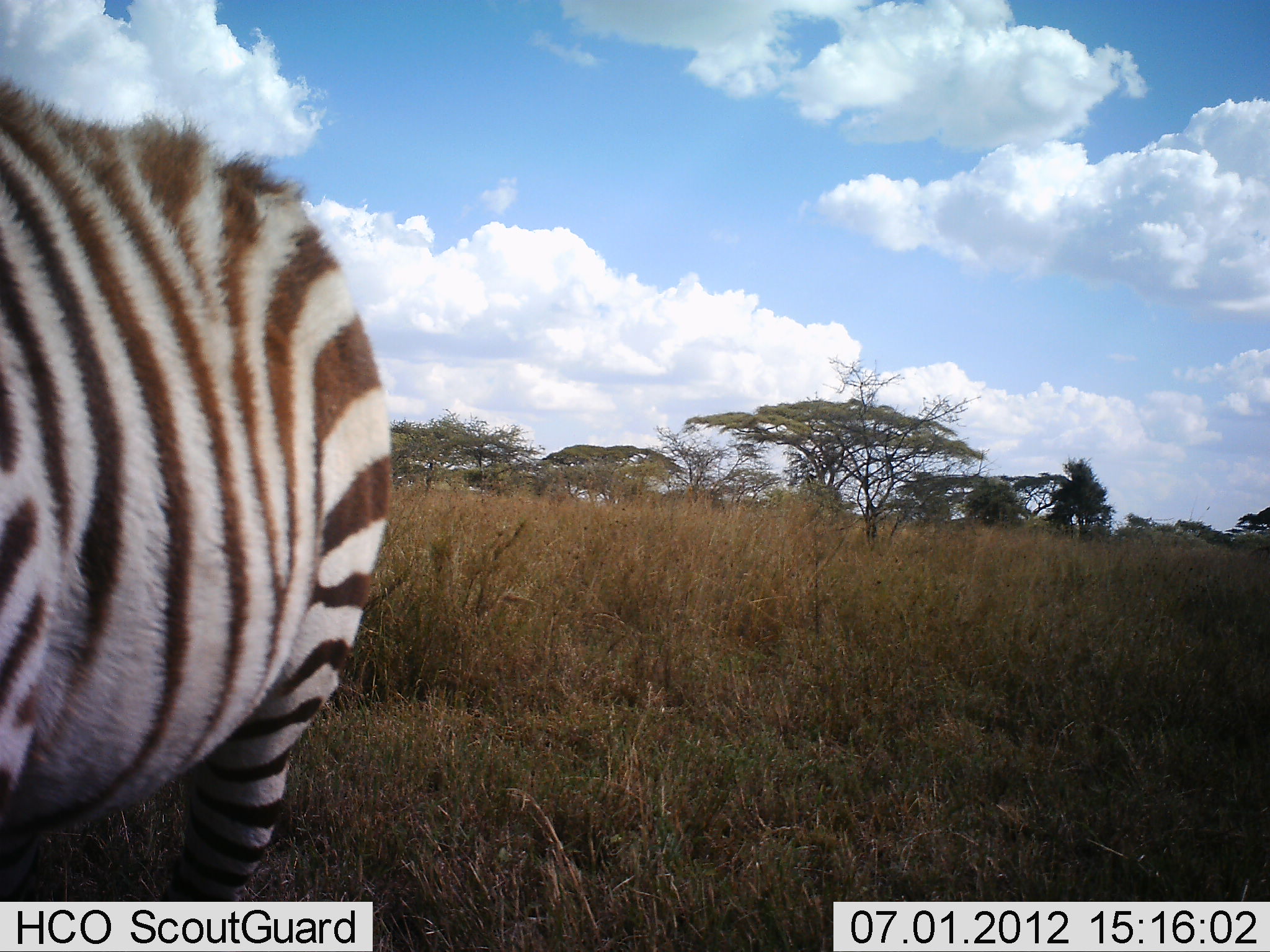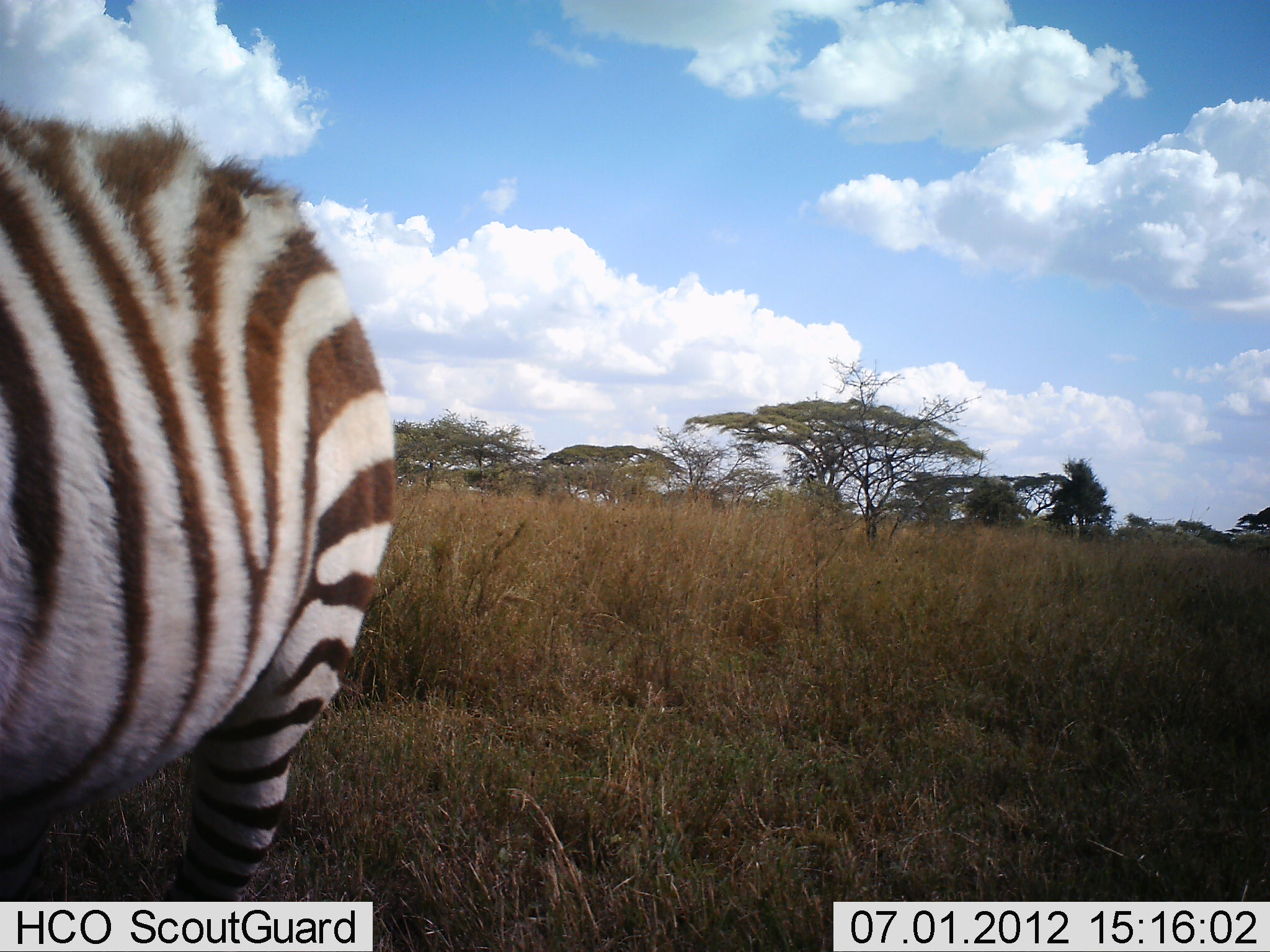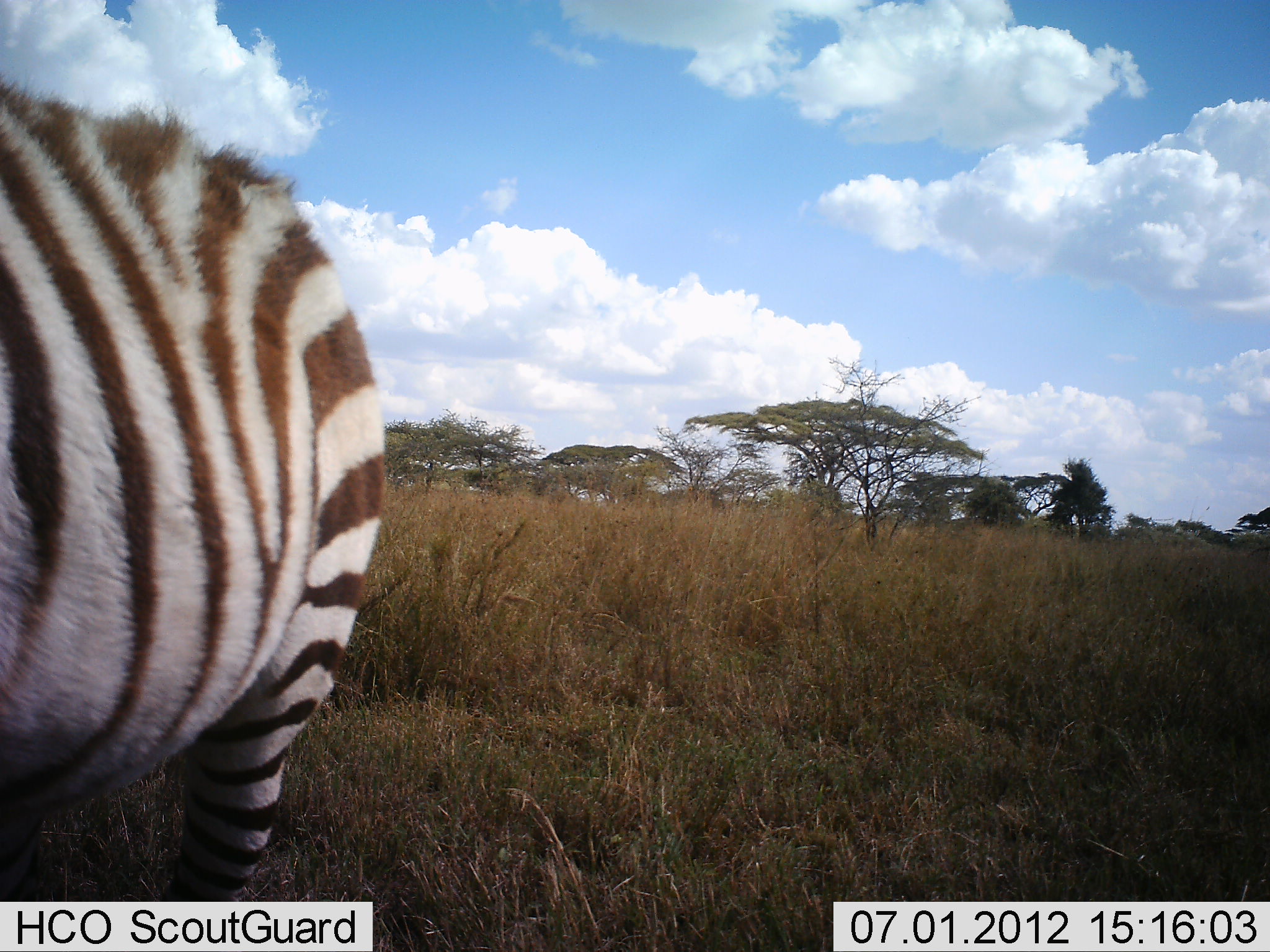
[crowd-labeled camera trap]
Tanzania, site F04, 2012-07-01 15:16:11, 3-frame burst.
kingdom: Animalia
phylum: Chordata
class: Mammalia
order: Perissodactyla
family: Equidae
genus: Equus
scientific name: Equus quagga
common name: plains zebra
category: zebra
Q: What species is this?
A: Zebra (plains zebra) (Equus quagga).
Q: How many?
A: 1.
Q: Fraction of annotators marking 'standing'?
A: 90%.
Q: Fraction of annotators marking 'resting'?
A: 0%.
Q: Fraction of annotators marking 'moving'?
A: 0%.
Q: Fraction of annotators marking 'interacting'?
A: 0%.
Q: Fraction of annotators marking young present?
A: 10%.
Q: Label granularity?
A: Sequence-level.